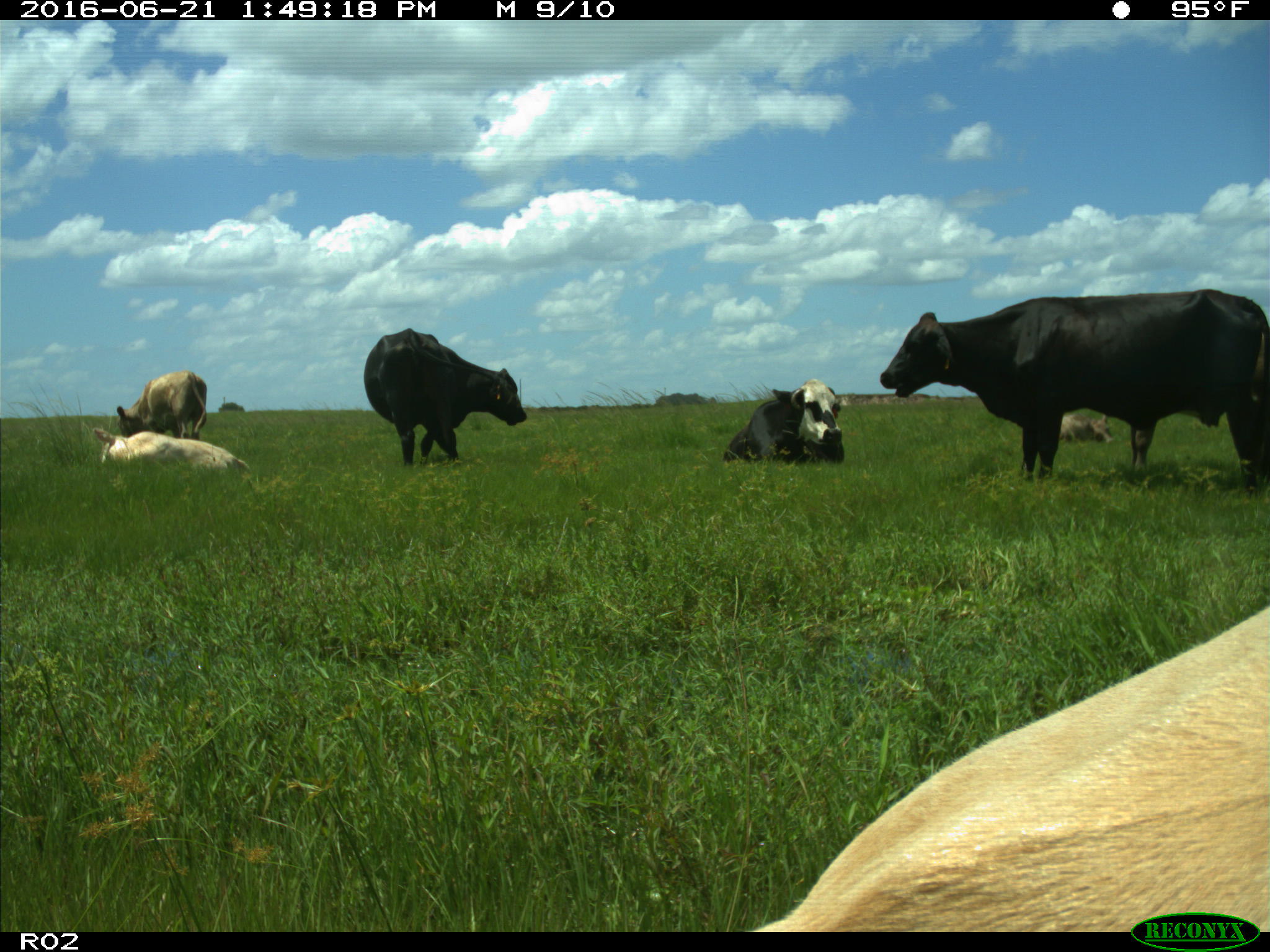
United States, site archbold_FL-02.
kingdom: Animalia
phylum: Chordata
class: Mammalia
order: Artiodactyla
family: Bovidae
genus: Bos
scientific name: Bos taurus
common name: domestic cow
Bos taurus (domestic cow).